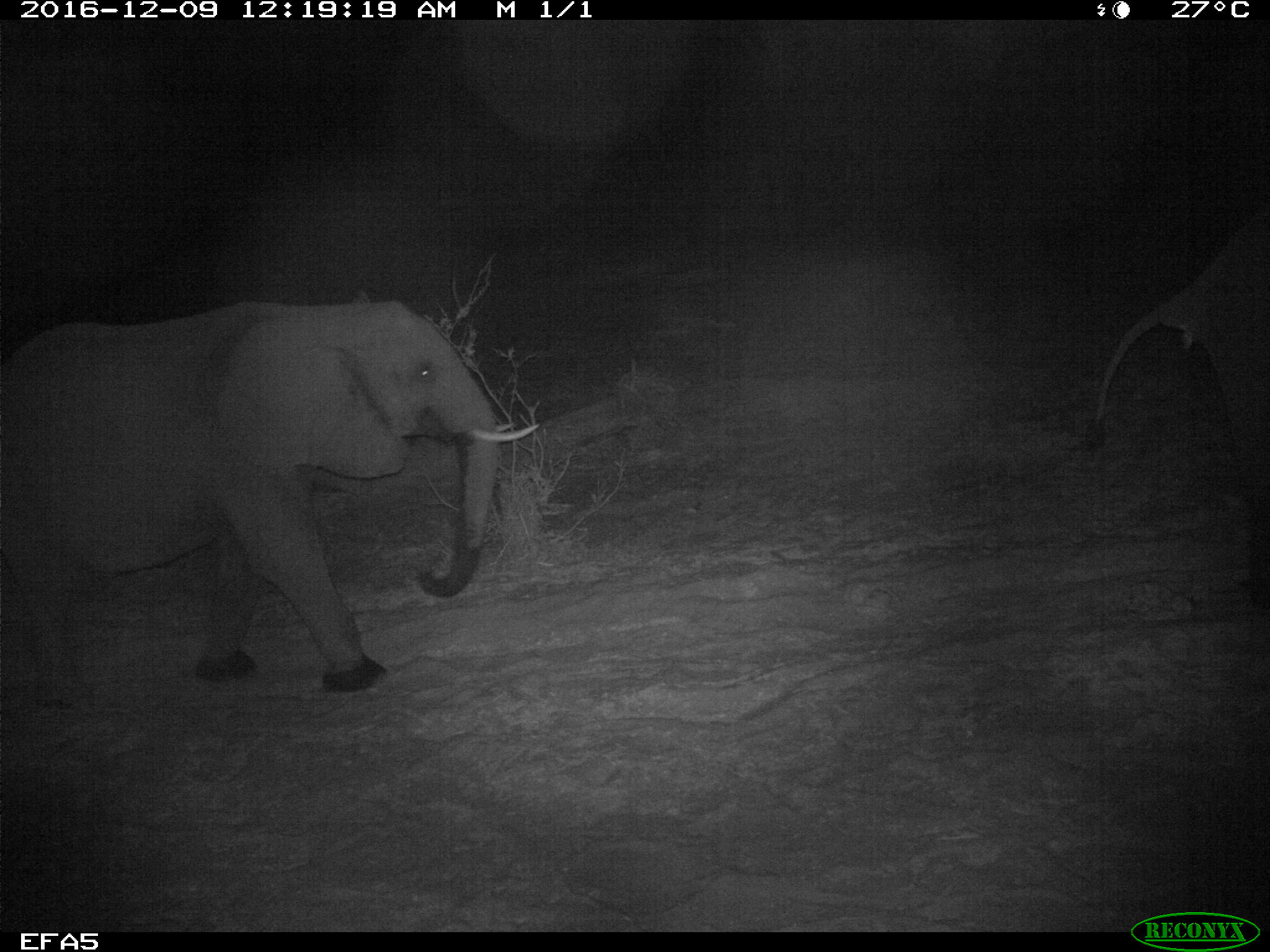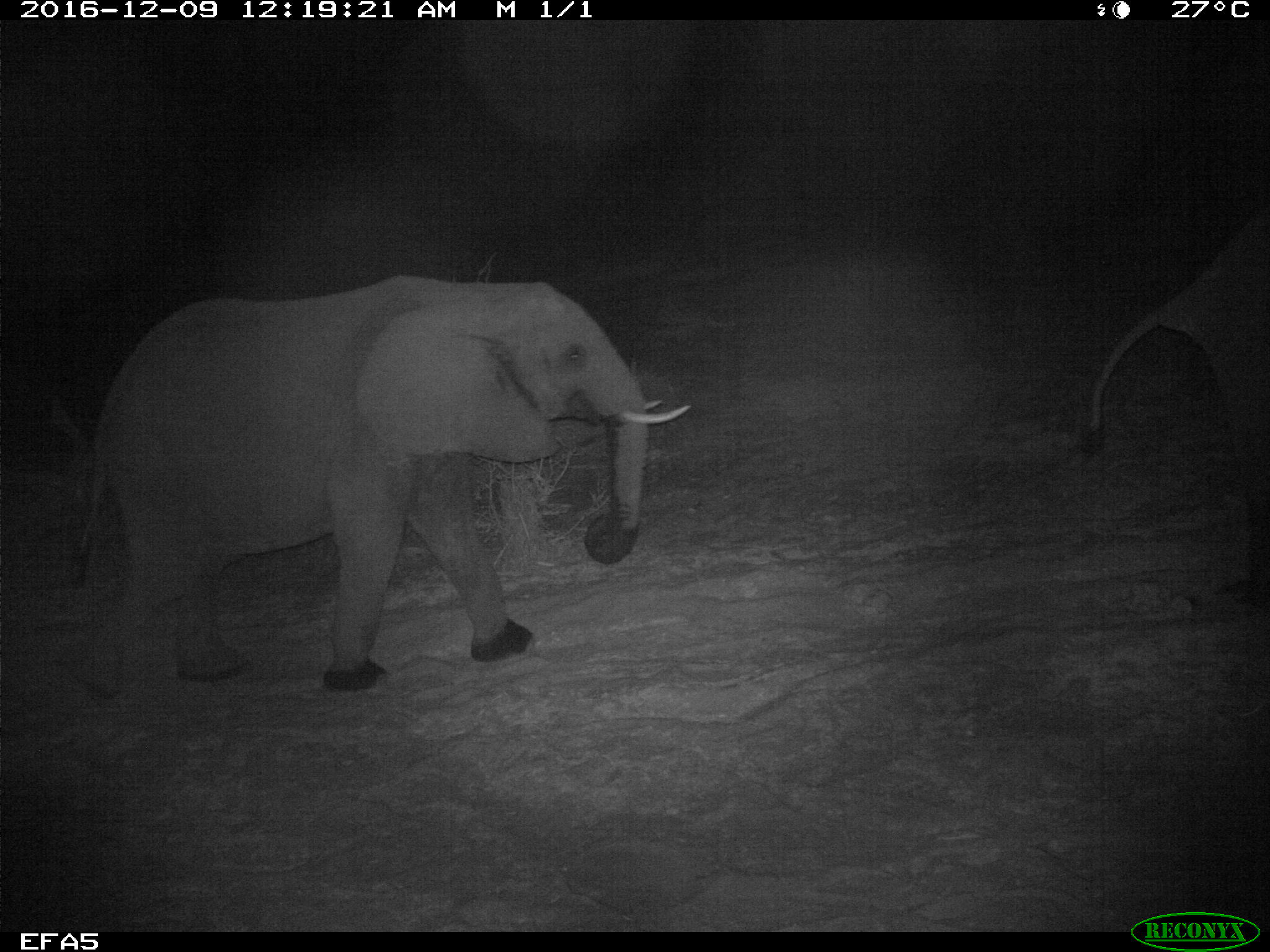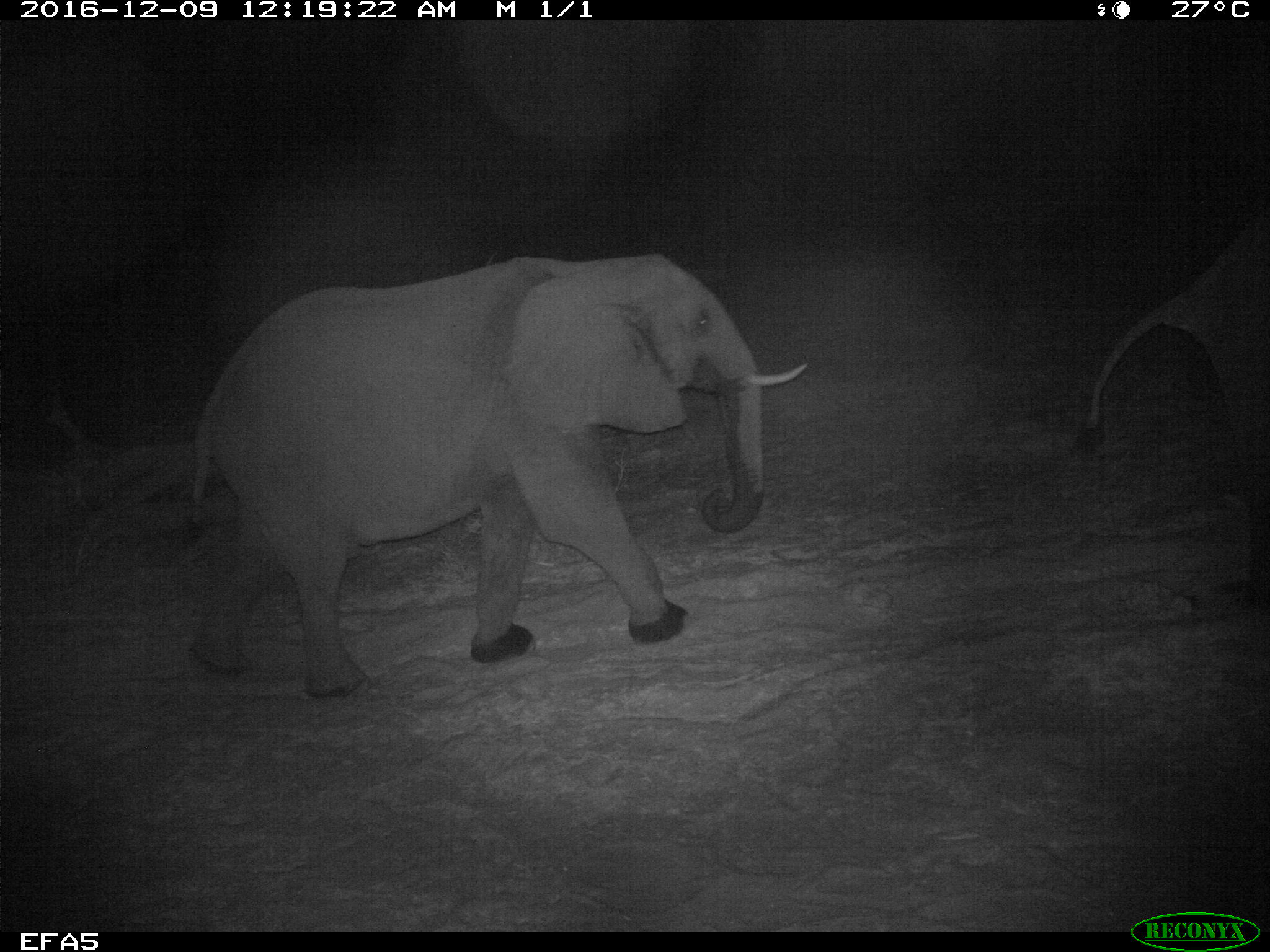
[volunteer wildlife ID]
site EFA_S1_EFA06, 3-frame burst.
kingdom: Animalia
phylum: Chordata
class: Mammalia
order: Proboscidea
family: Elephantidae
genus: Loxodonta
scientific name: Loxodonta africana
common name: african bush elephant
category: elephant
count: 2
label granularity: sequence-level